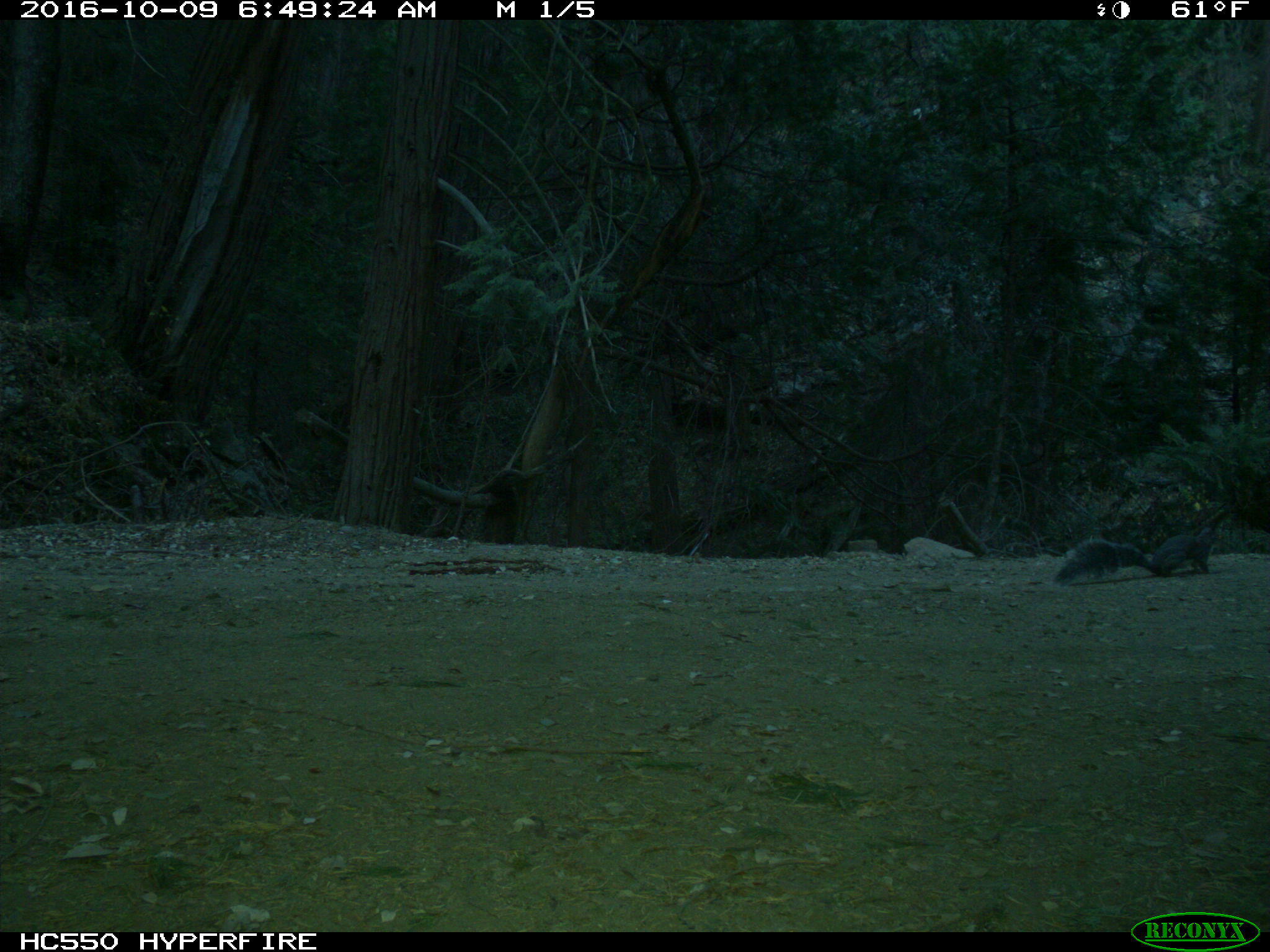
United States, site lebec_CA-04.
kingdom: Animalia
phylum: Chordata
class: Mammalia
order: Rodentia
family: Sciuridae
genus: Sciurus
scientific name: Sciurus carolinensis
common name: eastern gray squirrel